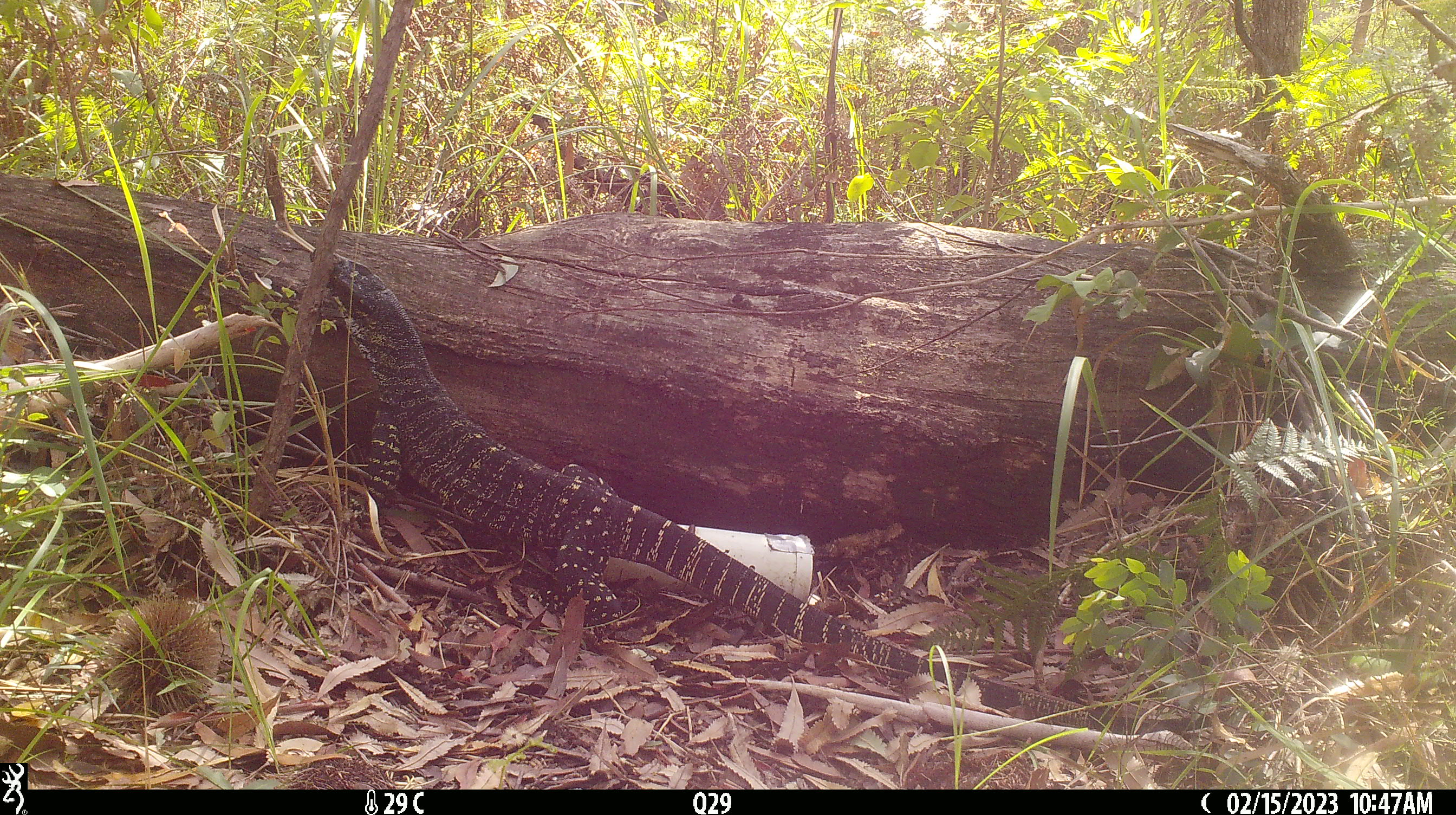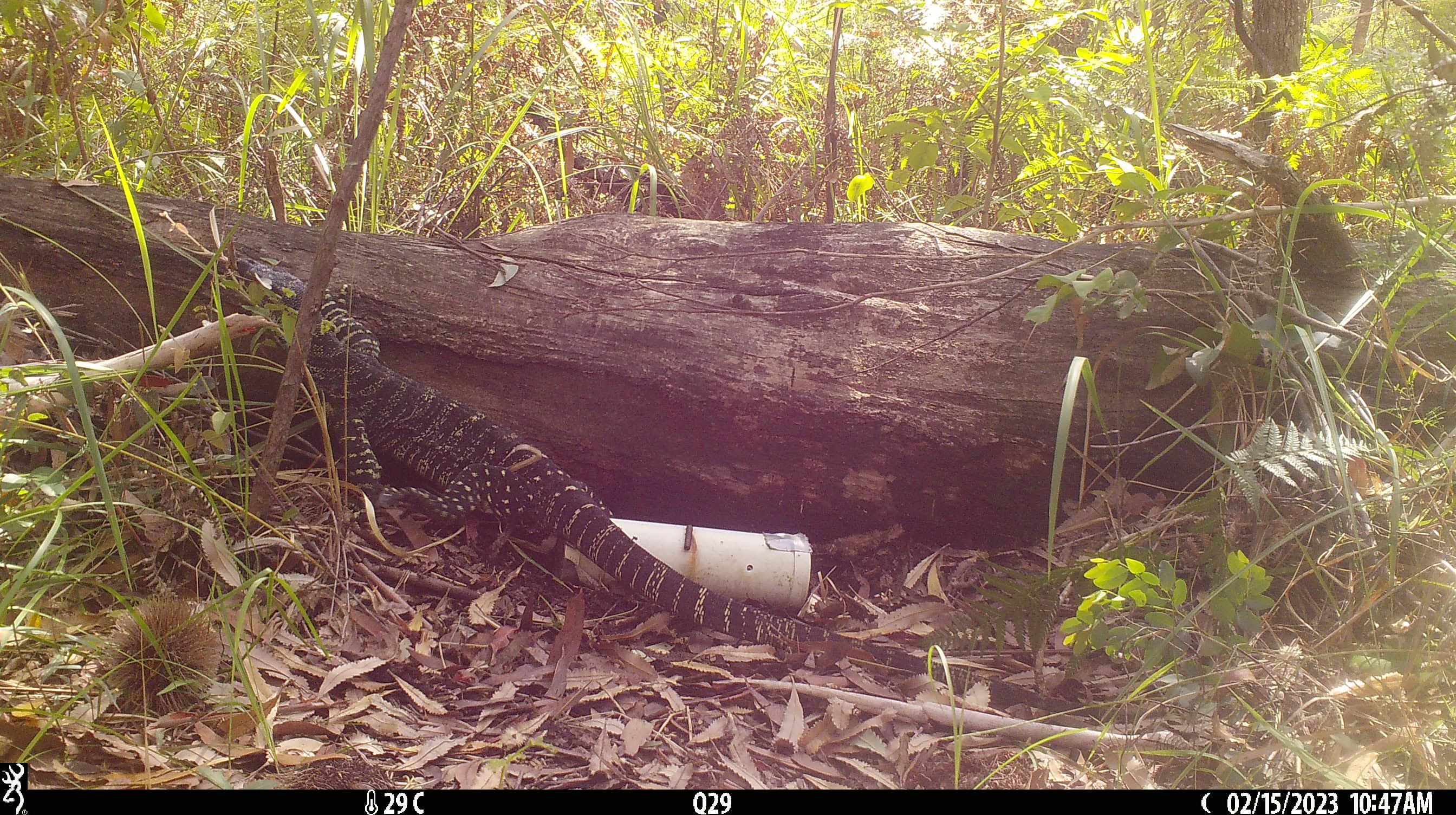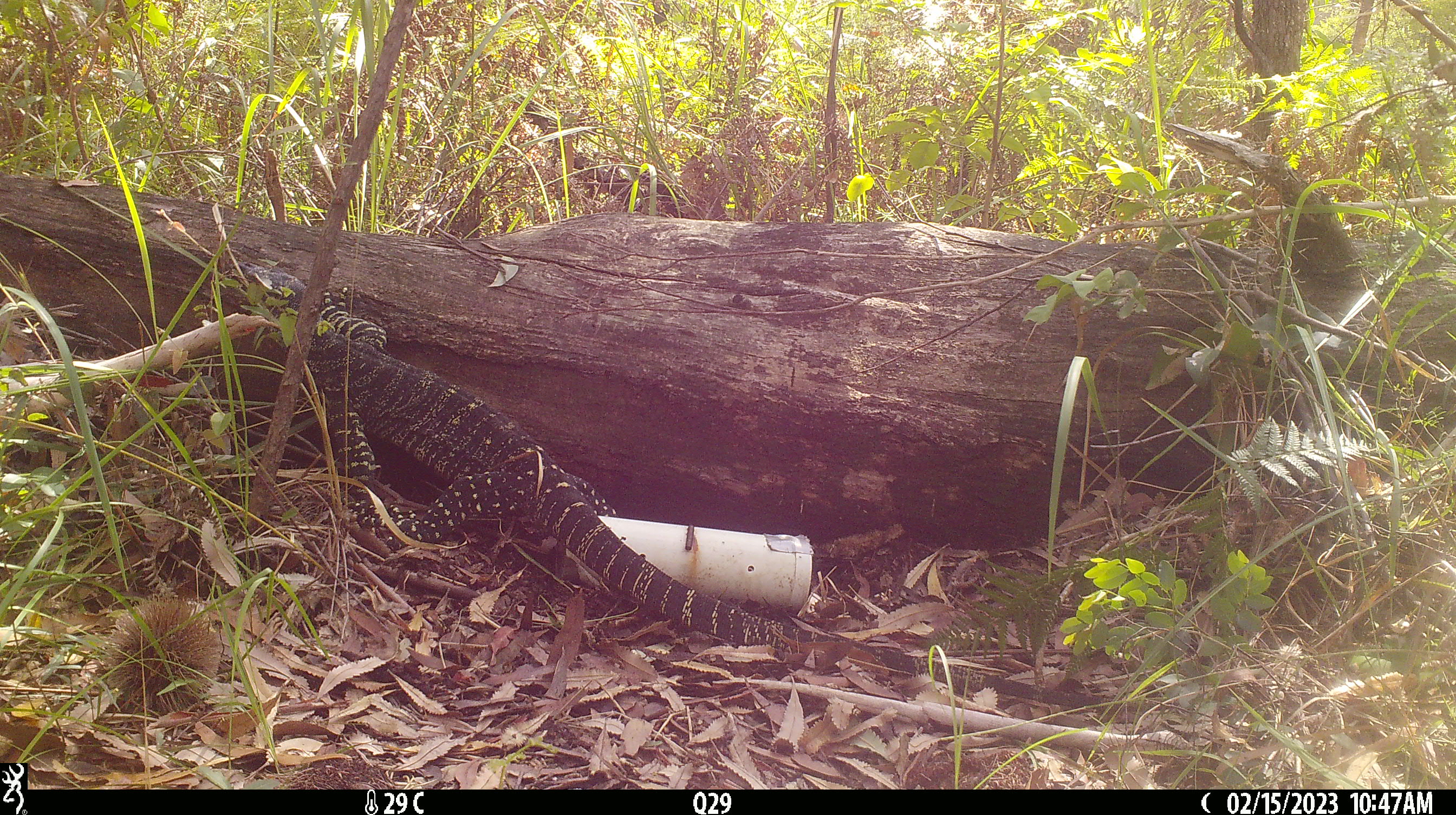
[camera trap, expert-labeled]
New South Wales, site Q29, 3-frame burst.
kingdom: Animalia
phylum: Chordata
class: Reptilia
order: Squamata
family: Varanidae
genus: Varanus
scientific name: Varanus varius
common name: lace monitor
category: goanna